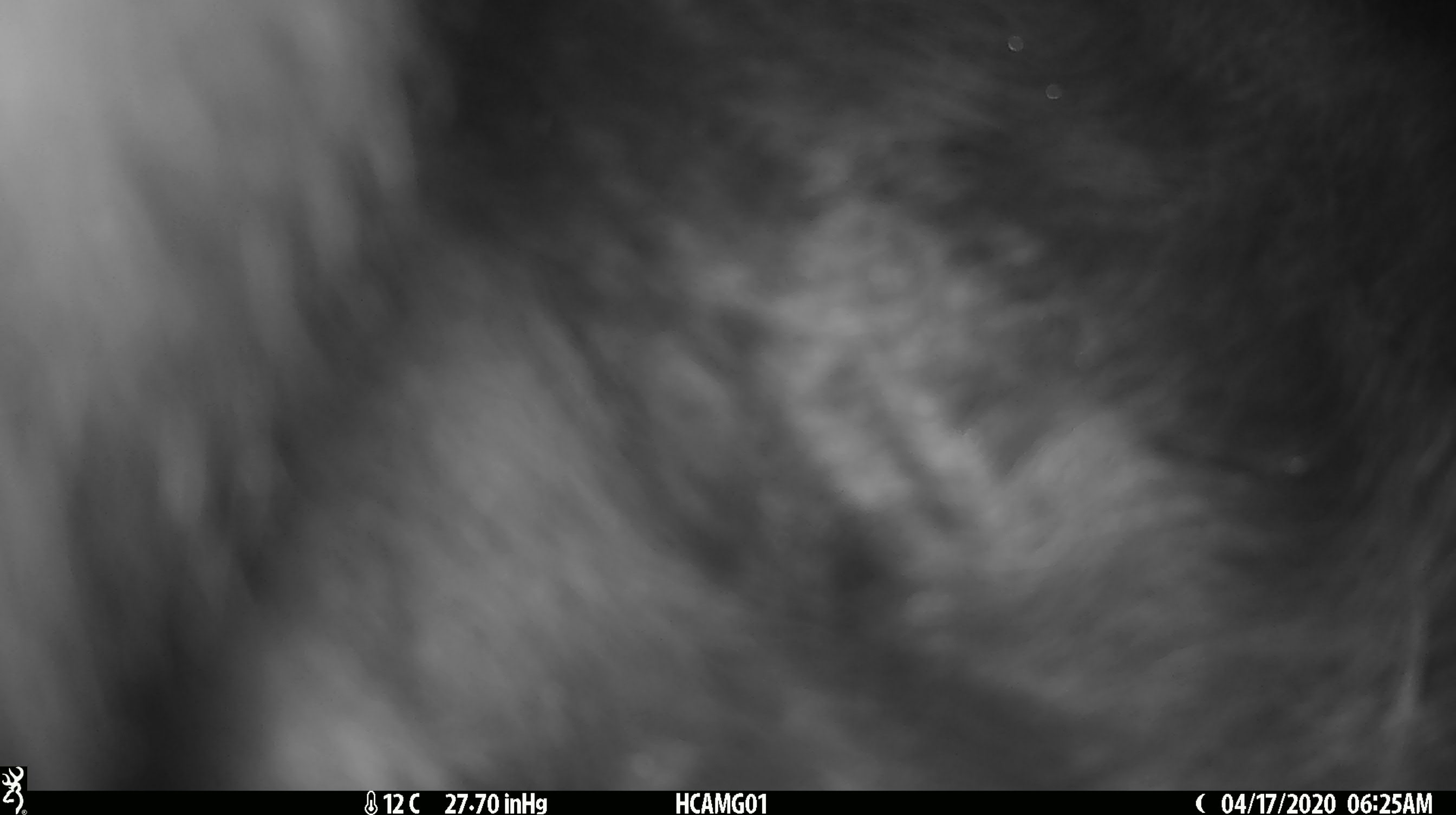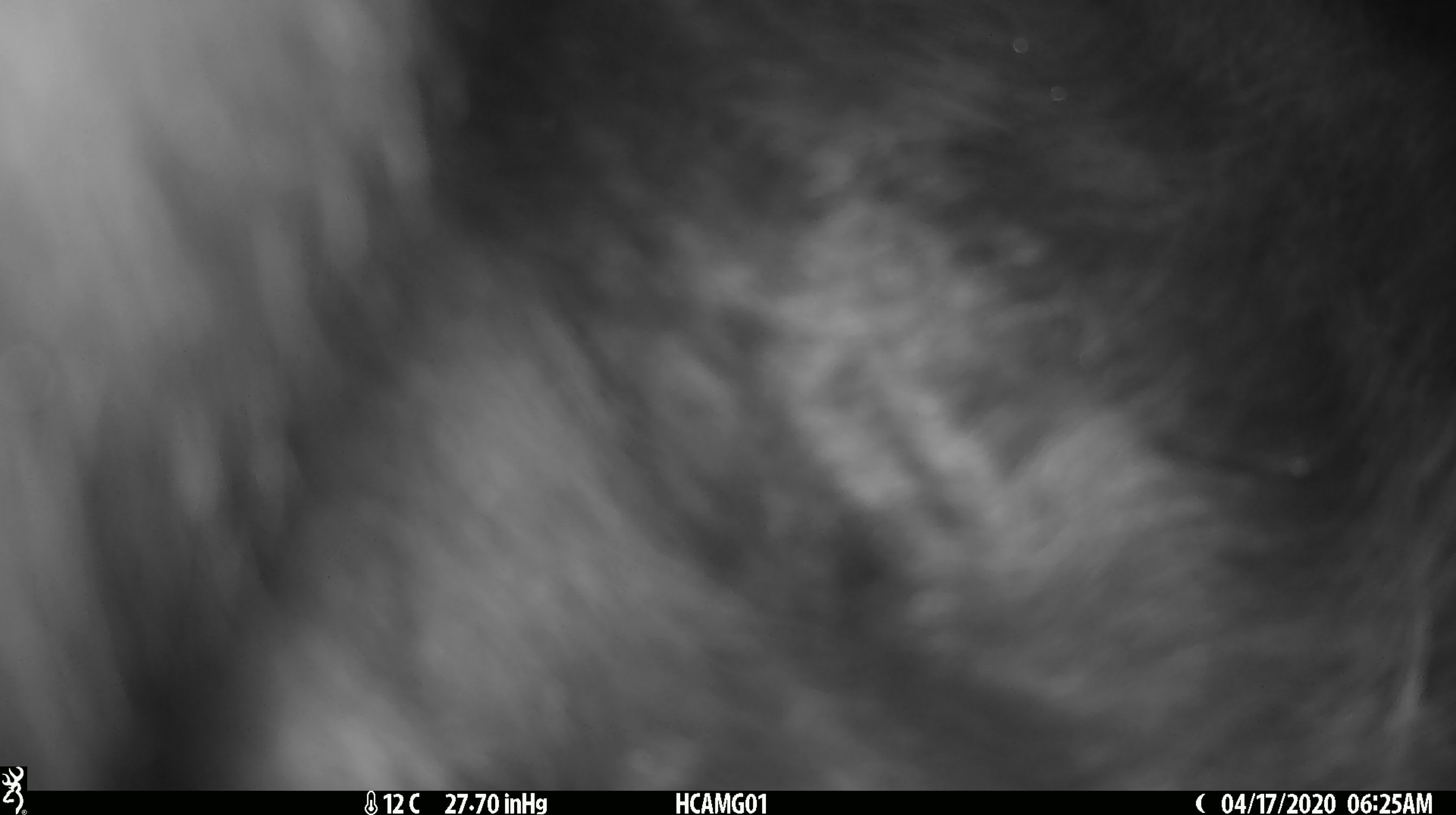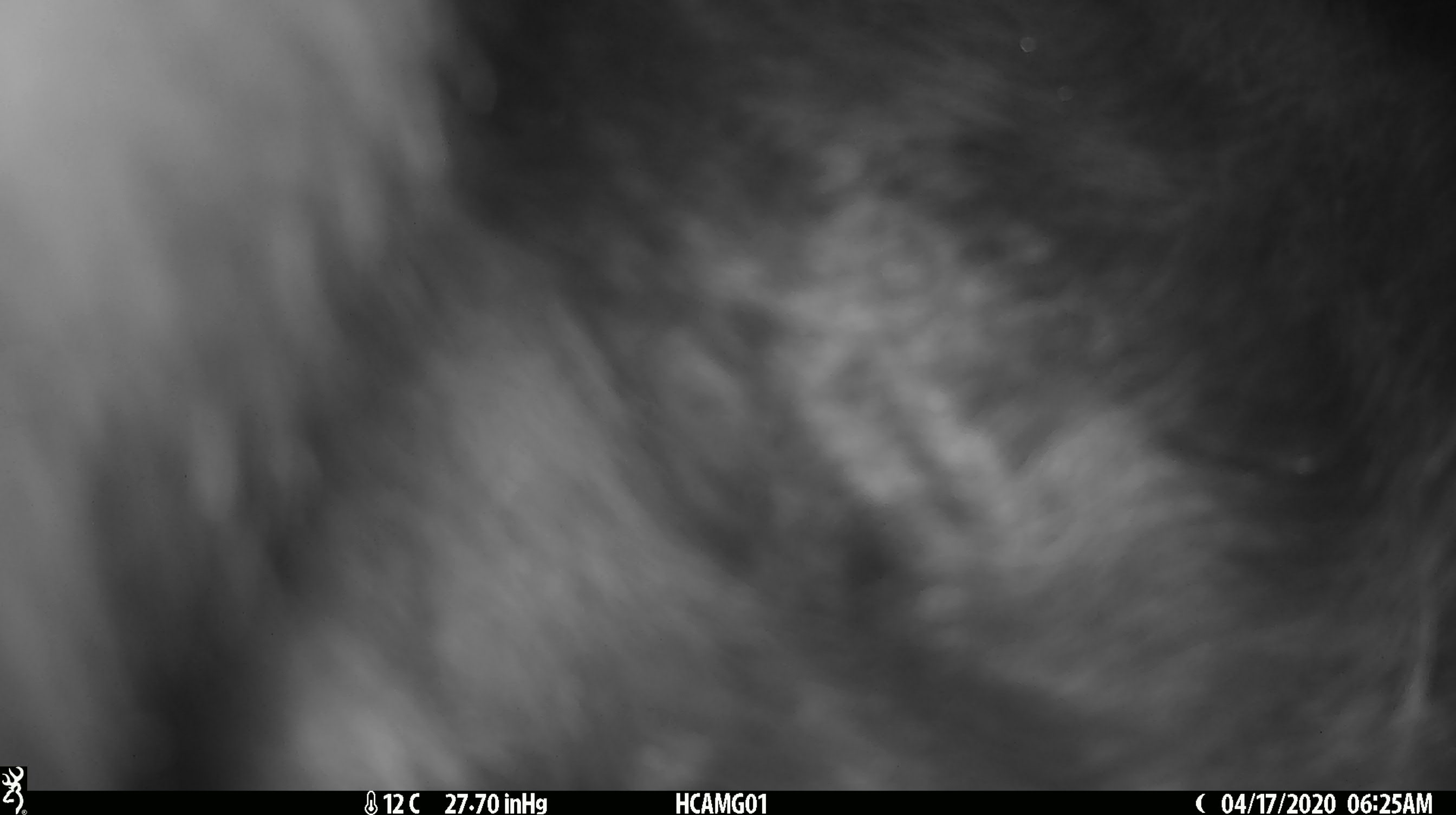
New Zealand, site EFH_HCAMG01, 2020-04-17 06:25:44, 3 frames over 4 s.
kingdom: Animalia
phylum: Chordata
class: Mammalia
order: Artiodactyla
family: Bovidae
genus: Bos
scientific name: Bos taurus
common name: domestic cow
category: cow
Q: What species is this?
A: Cow (domestic cow) (Bos taurus).